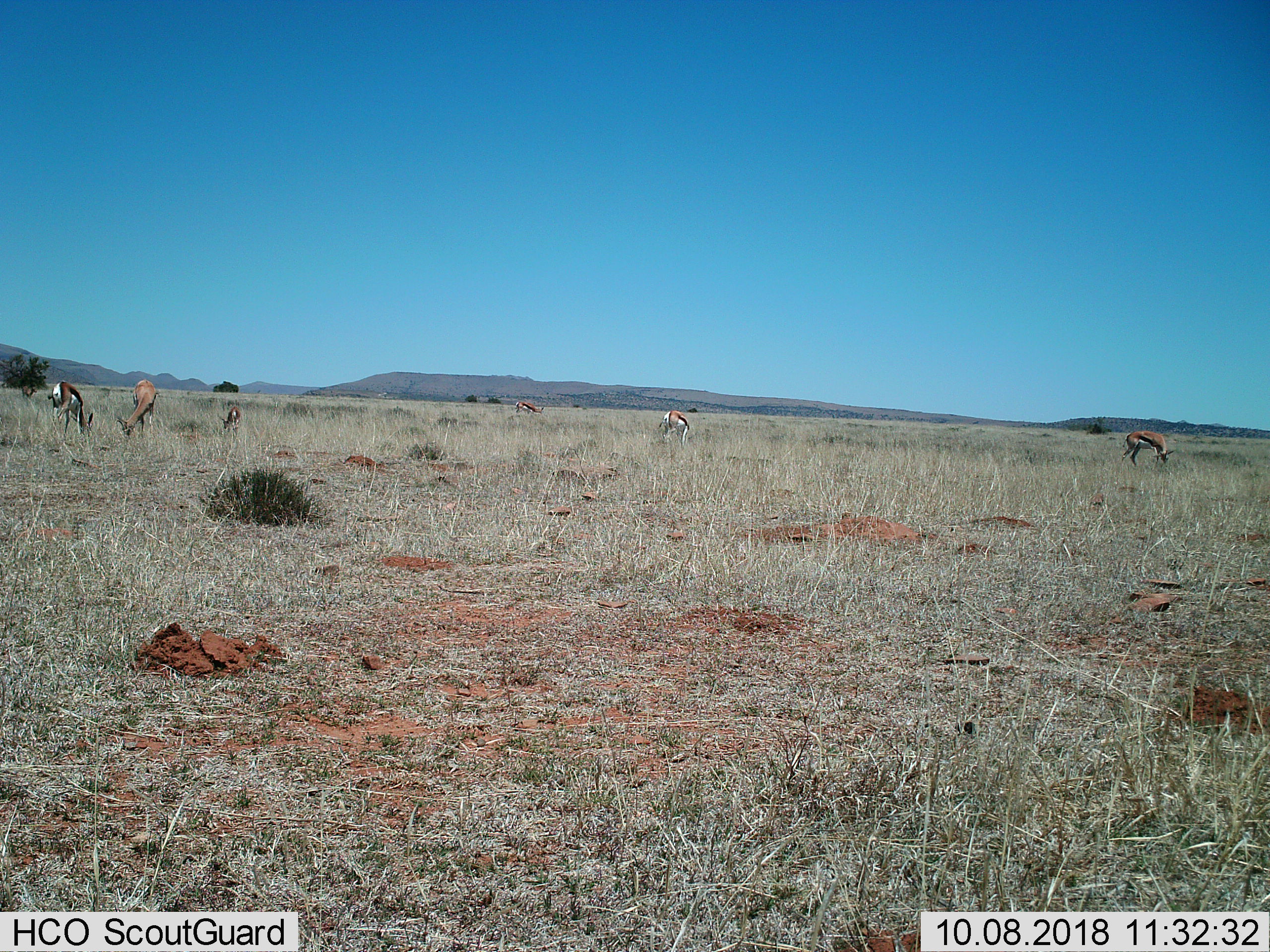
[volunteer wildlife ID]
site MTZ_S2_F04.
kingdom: Animalia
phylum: Chordata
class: Mammalia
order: Artiodactyla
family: Bovidae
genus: Antidorcas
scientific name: Antidorcas marsupialis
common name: springbok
Springbok (Antidorcas marsupialis), count 6. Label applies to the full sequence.